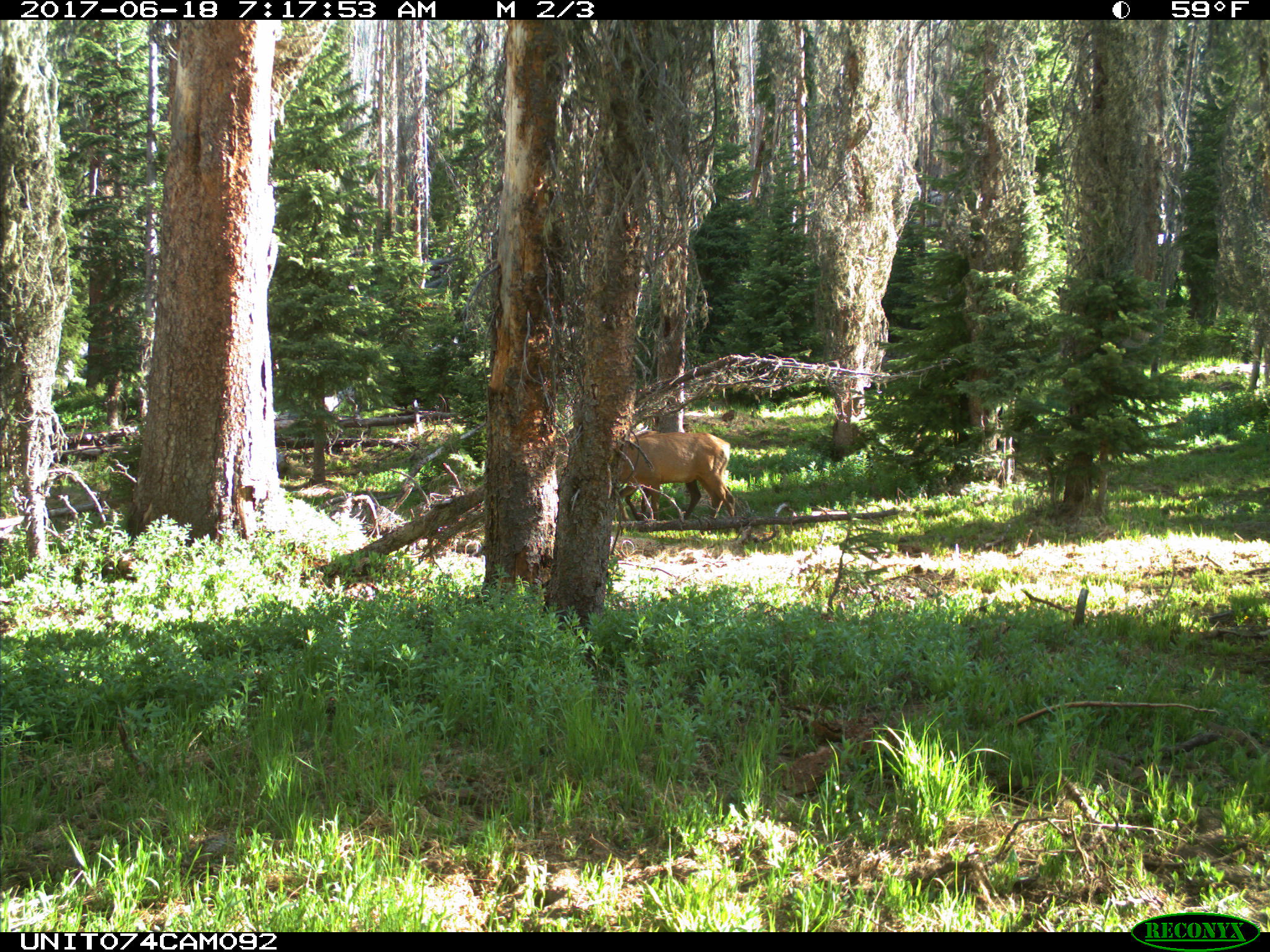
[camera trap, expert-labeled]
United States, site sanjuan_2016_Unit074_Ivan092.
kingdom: Animalia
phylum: Chordata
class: Mammalia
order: Artiodactyla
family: Cervidae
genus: Cervus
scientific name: Cervus elaphus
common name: red deer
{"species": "Cervus elaphus (red deer)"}